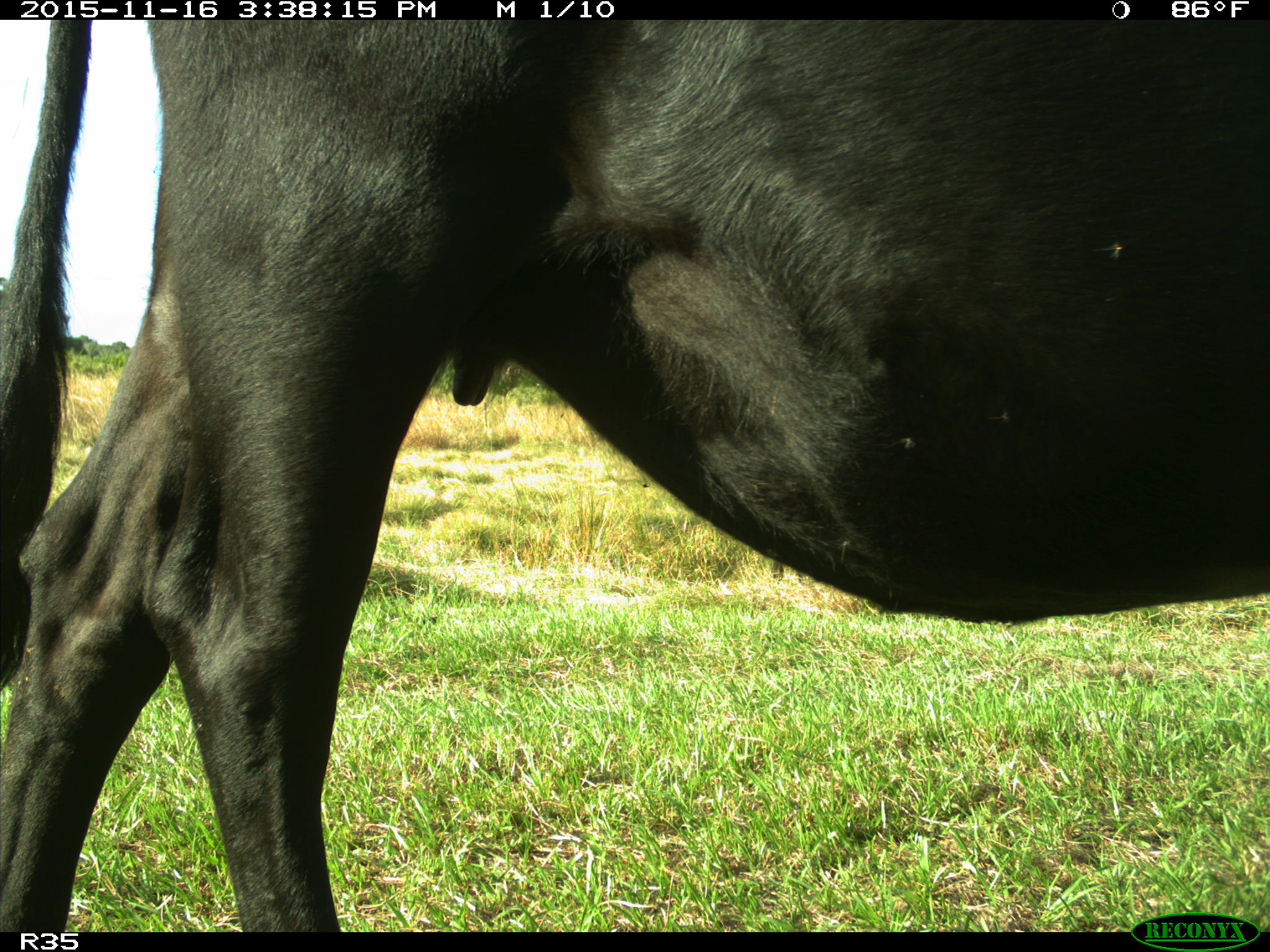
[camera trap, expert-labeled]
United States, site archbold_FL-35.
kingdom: Animalia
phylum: Chordata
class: Mammalia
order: Artiodactyla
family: Bovidae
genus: Bos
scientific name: Bos taurus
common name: domestic cow